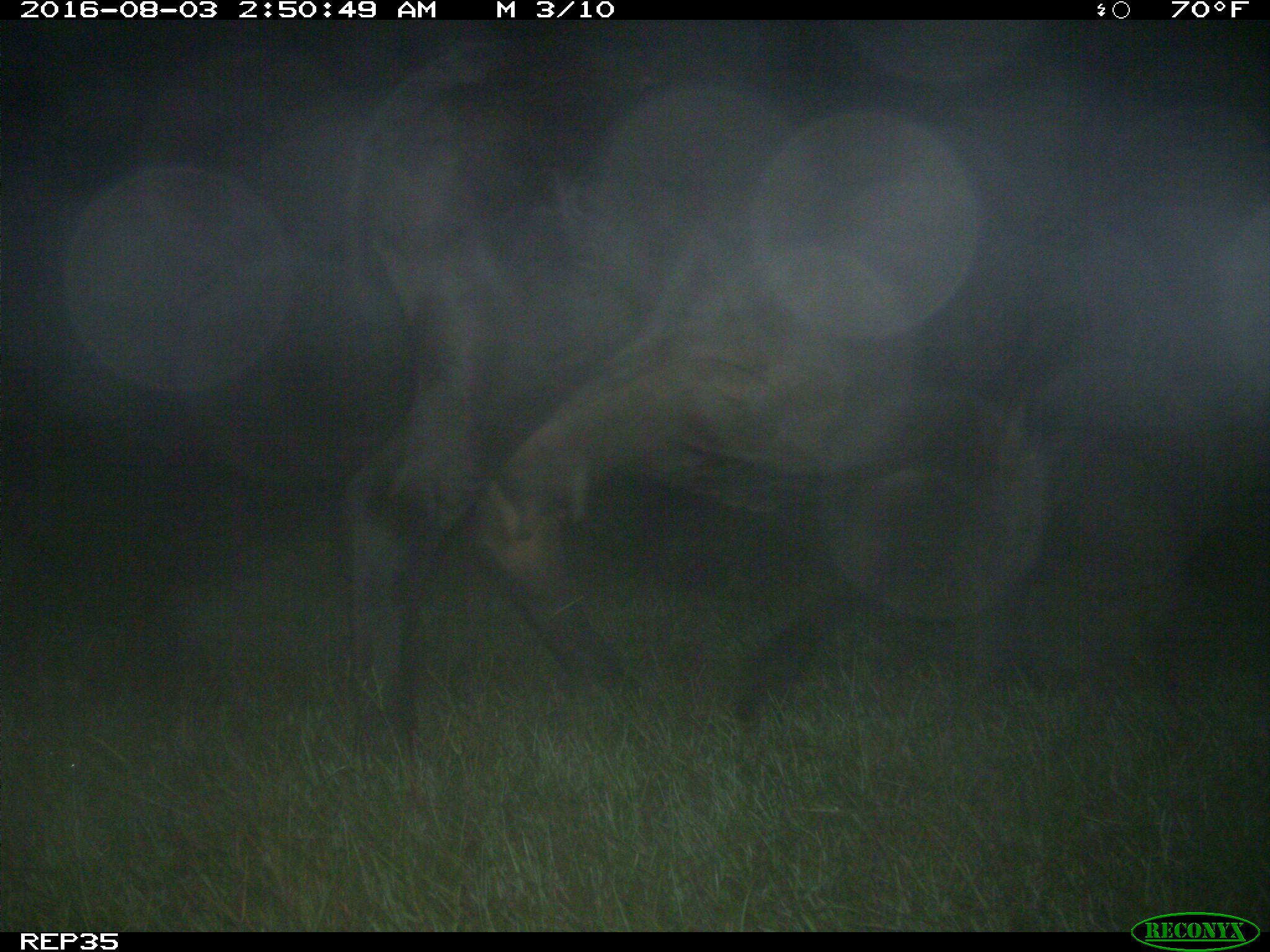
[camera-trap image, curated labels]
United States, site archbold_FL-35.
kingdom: Animalia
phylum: Chordata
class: Mammalia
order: Artiodactyla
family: Bovidae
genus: Bos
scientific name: Bos taurus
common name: domestic cow